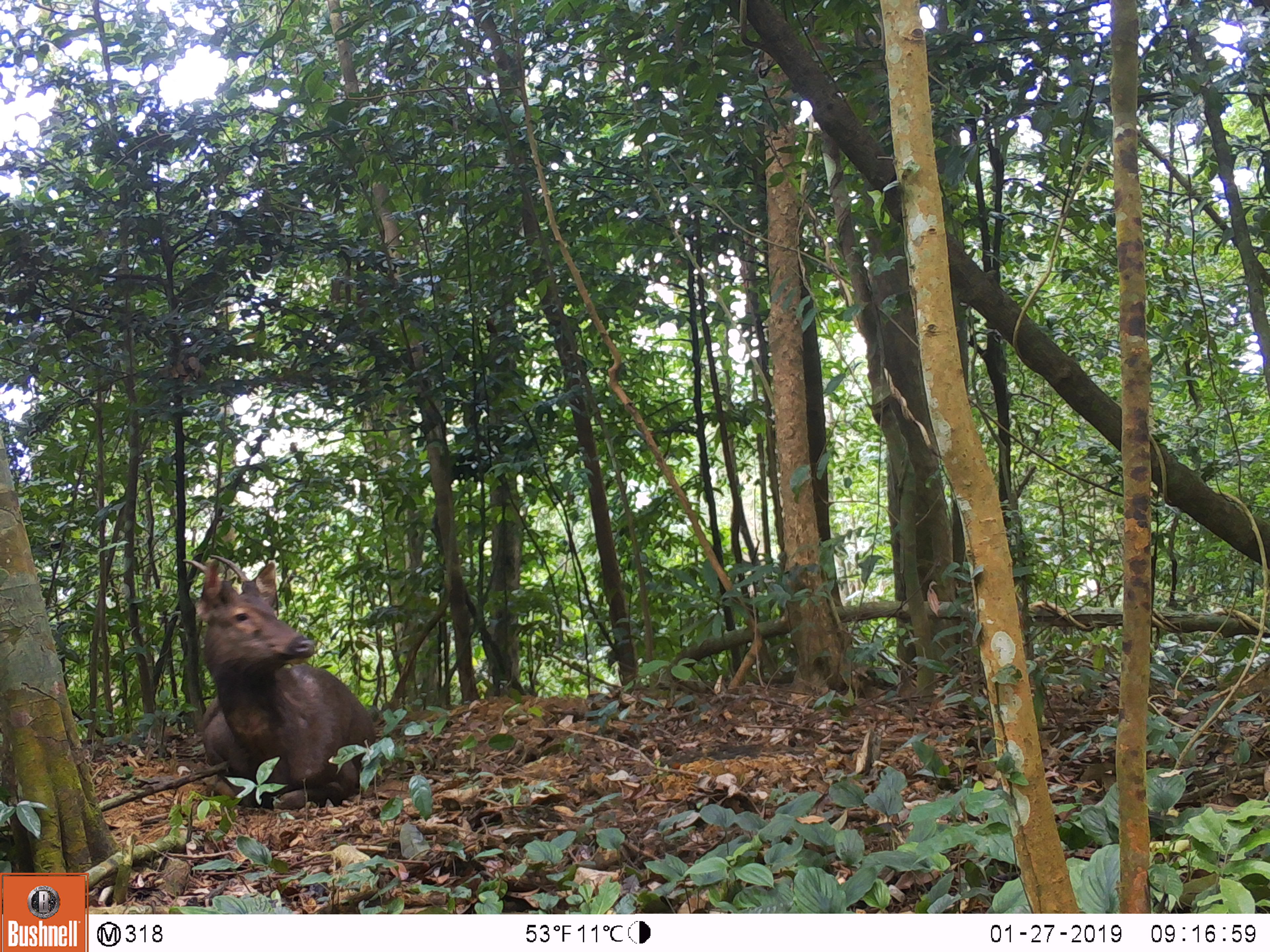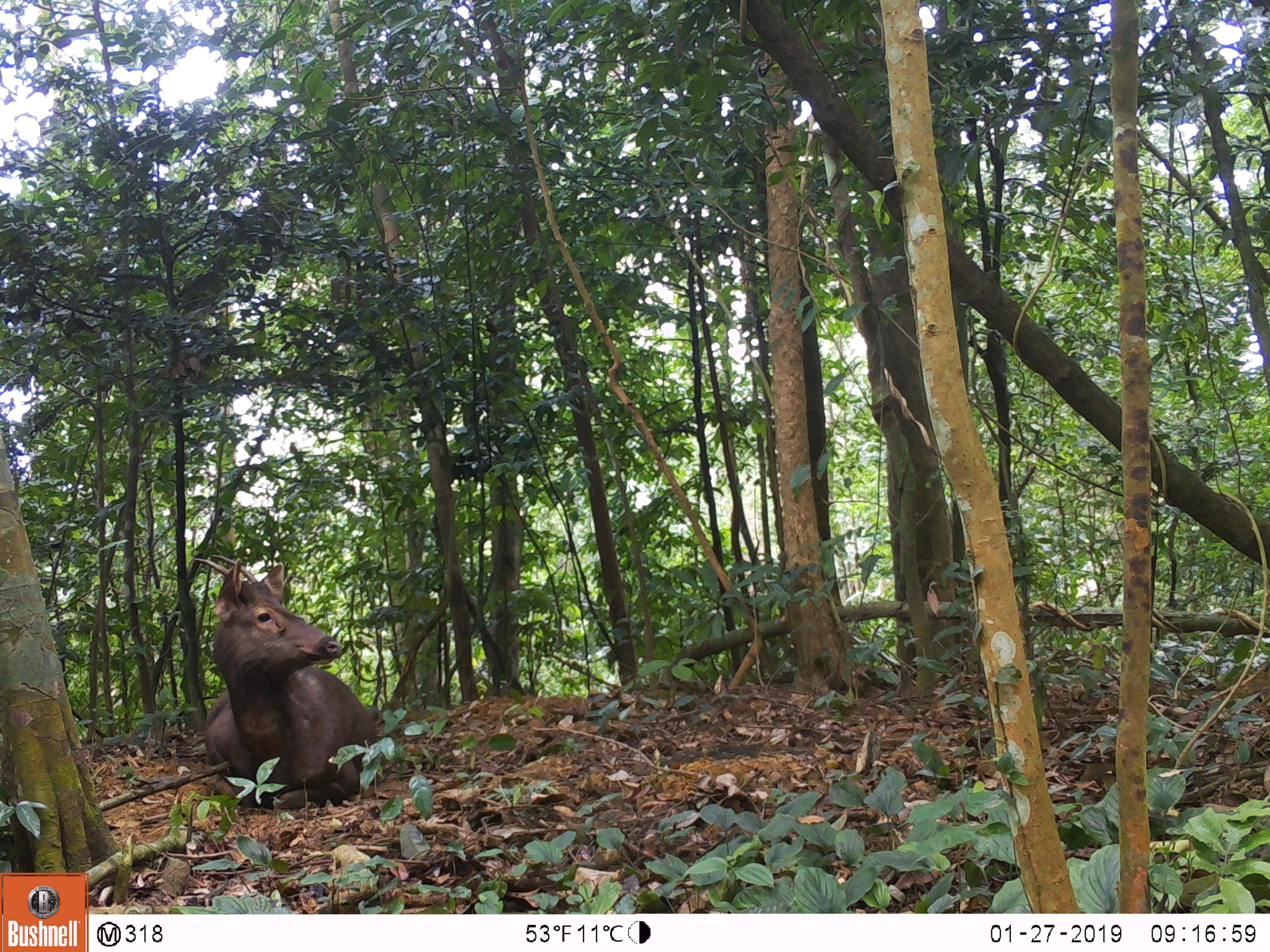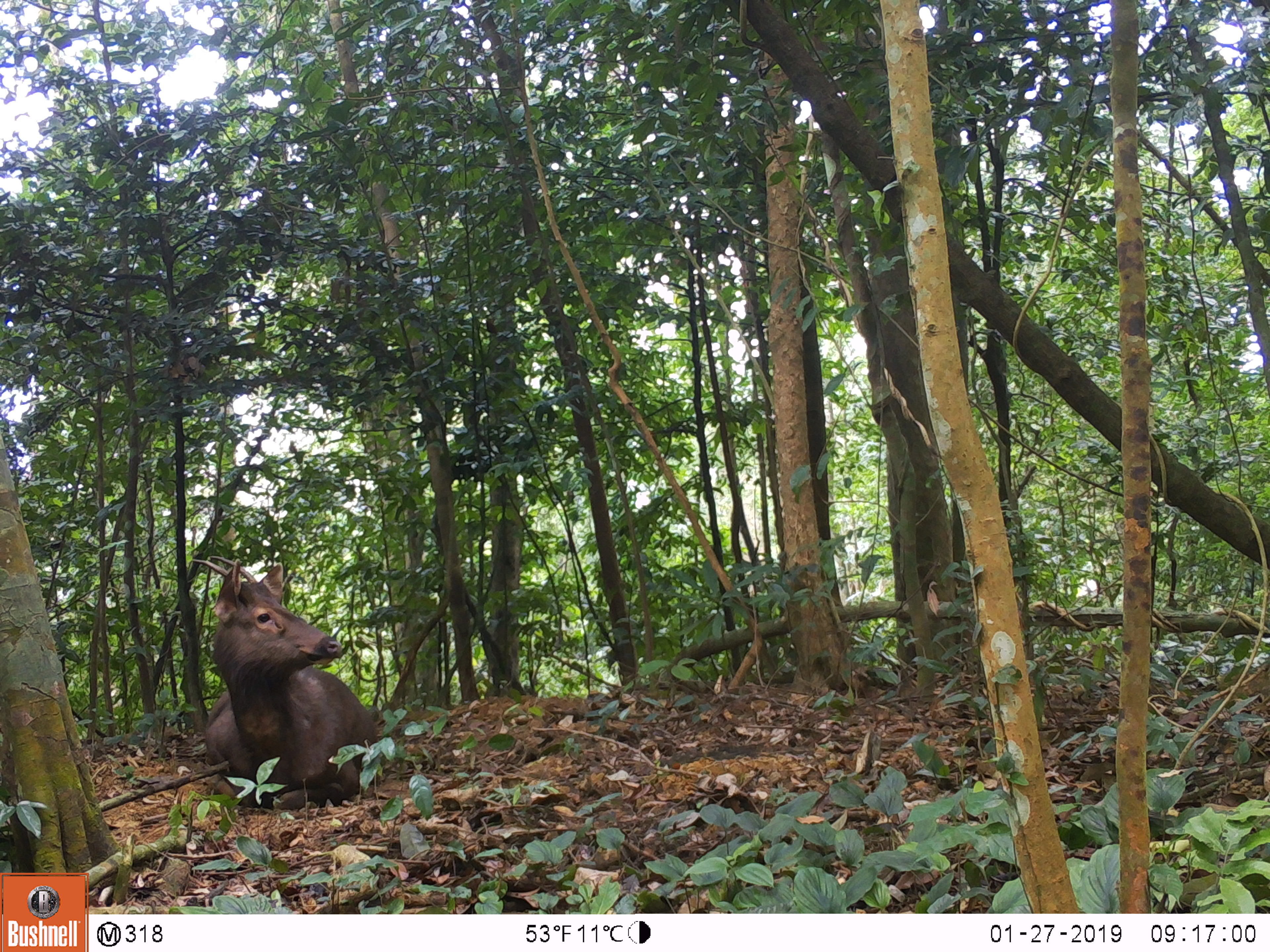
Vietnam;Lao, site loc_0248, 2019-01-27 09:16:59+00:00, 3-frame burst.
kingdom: Animalia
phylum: Chordata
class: Mammalia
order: Artiodactyla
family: Cervidae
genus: Rusa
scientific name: Rusa unicolor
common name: sambar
Sambar (Rusa unicolor). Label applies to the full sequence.